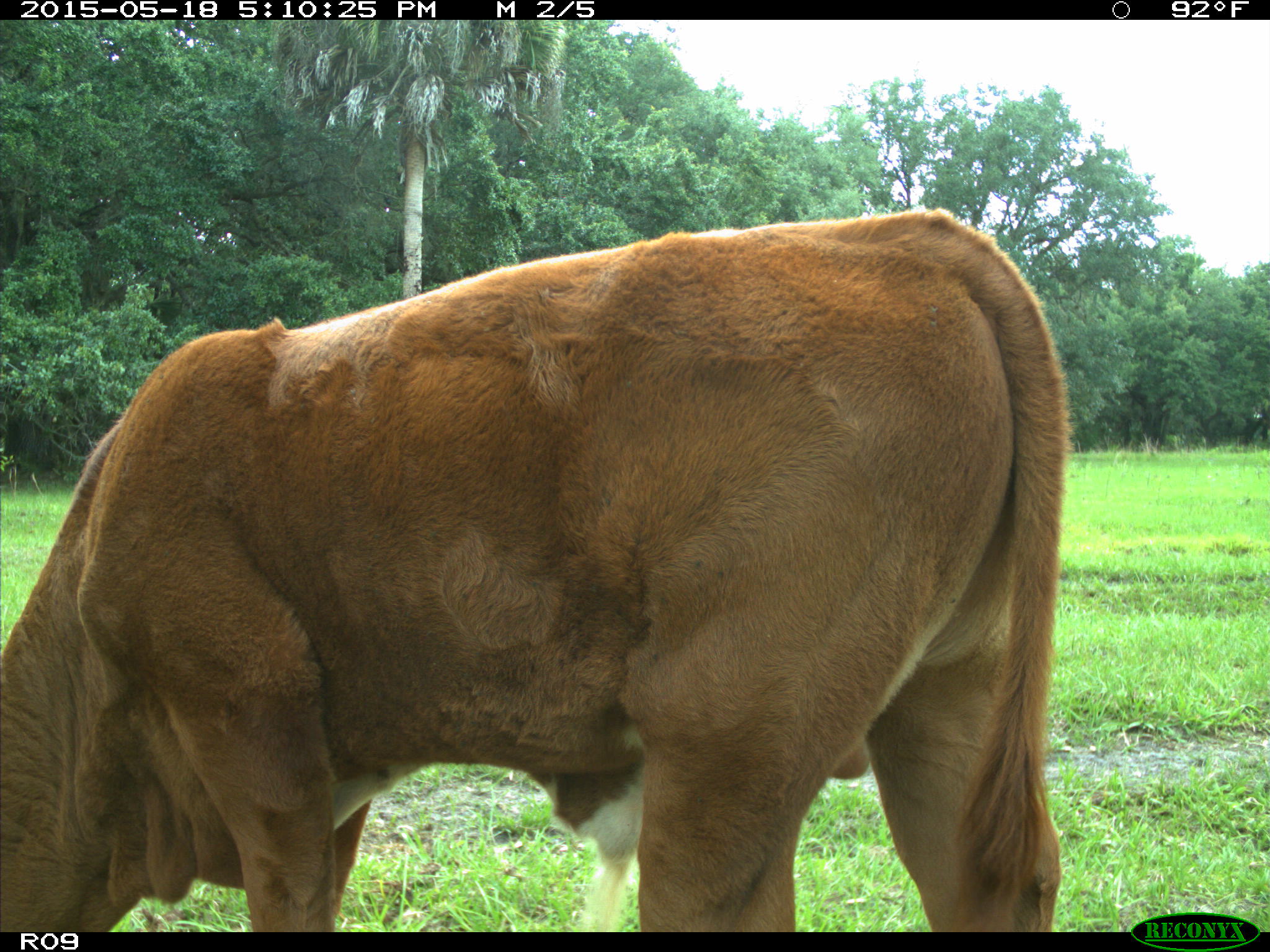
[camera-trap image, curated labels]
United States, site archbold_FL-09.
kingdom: Animalia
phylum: Chordata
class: Mammalia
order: Artiodactyla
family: Bovidae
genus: Bos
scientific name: Bos taurus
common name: domestic cow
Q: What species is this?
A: Bos taurus (domestic cow).